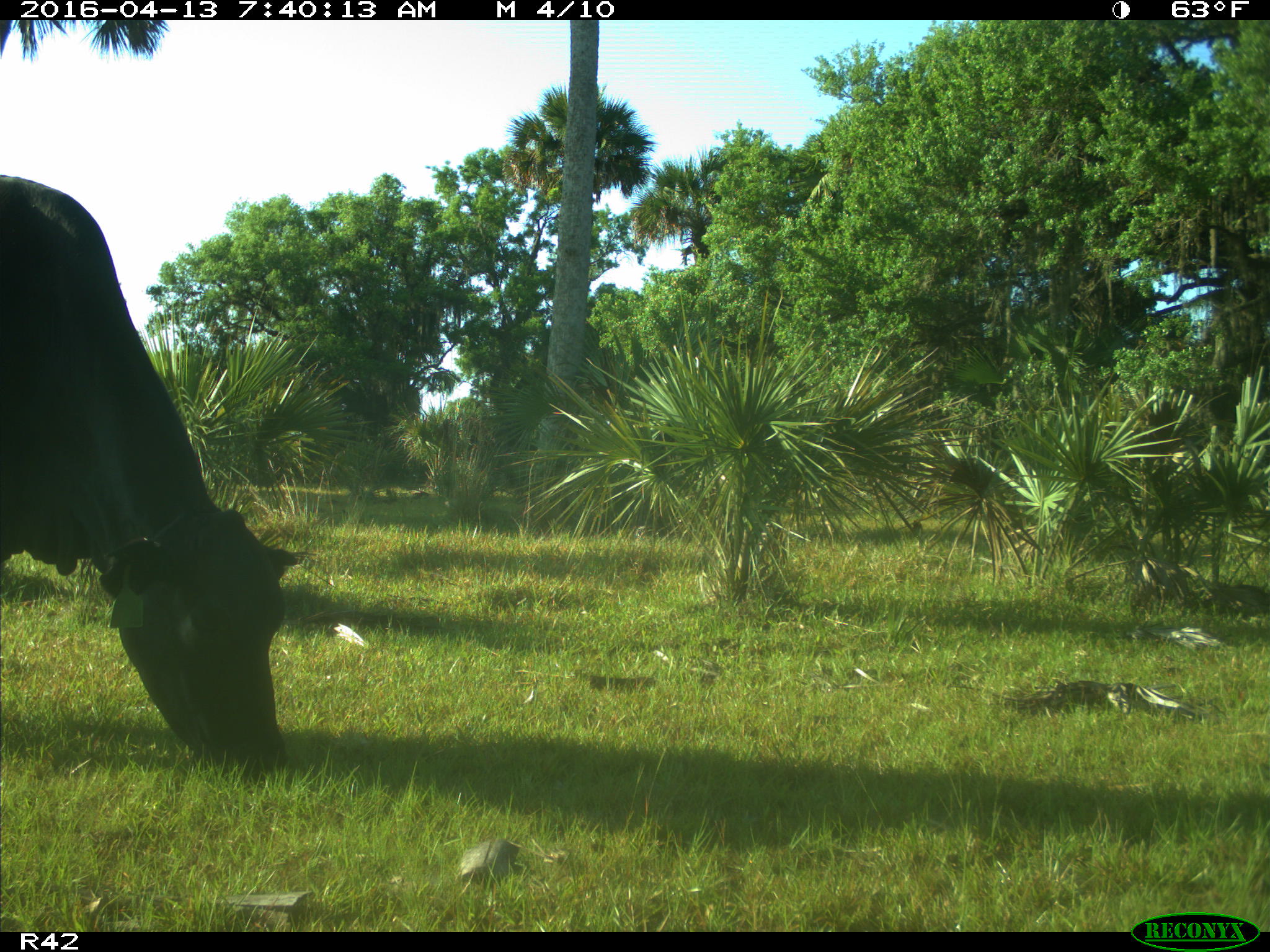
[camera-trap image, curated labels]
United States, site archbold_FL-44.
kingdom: Animalia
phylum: Chordata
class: Mammalia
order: Artiodactyla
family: Bovidae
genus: Bos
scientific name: Bos taurus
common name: domestic cow